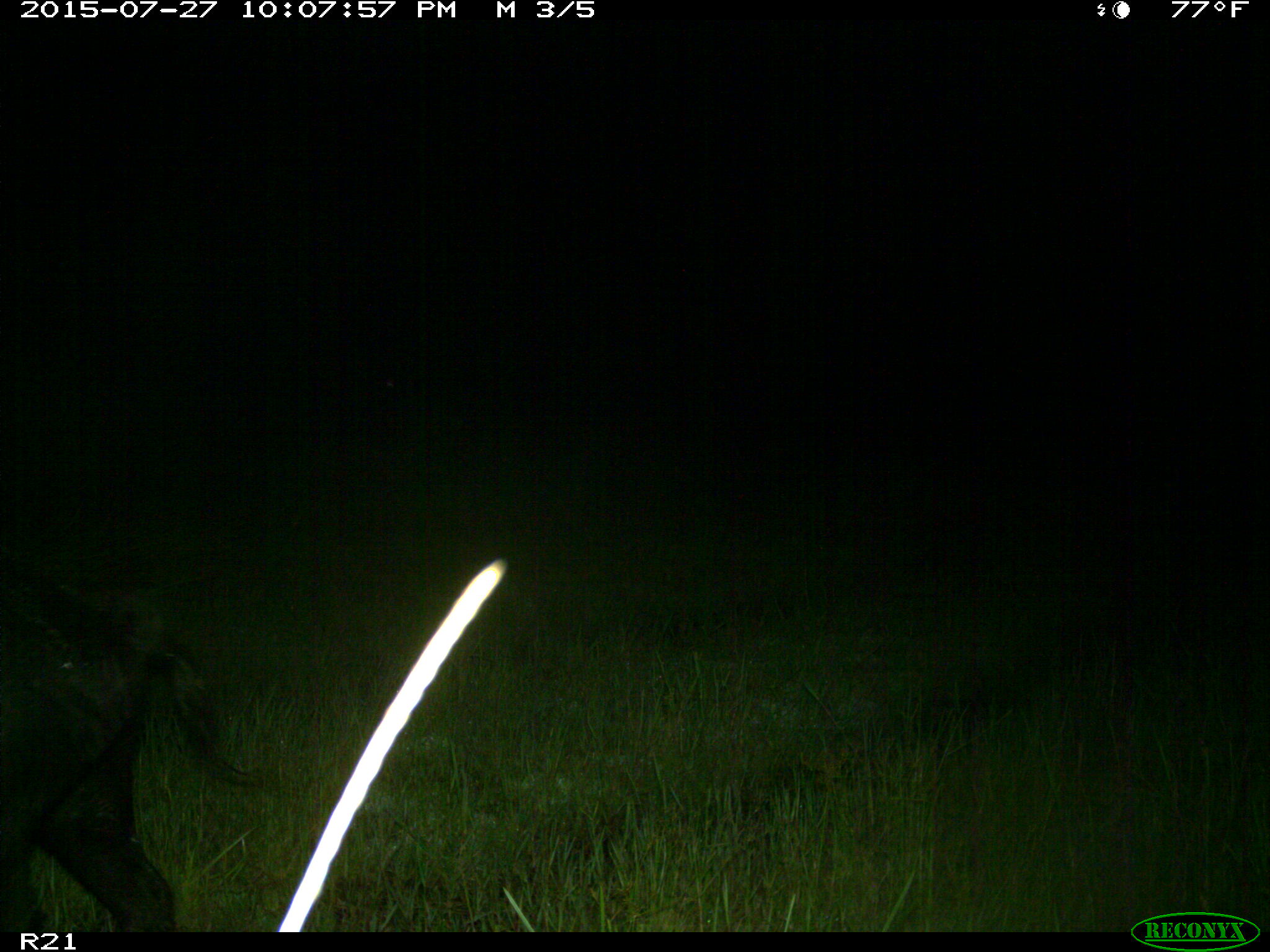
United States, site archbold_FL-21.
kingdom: Animalia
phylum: Chordata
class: Mammalia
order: Artiodactyla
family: Suidae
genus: Sus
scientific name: Sus scrofa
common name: wild boar